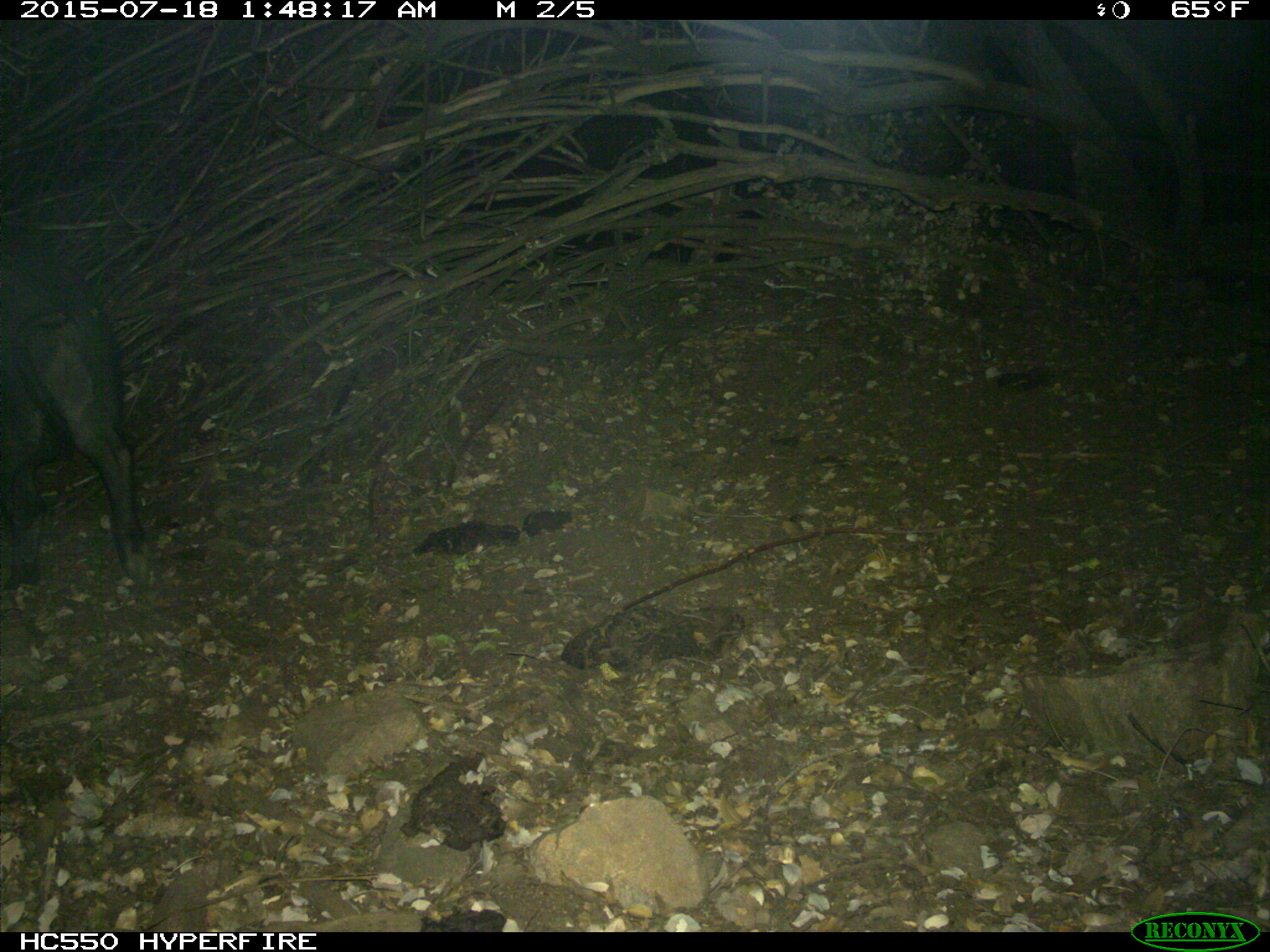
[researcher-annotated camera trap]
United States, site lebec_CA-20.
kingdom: Animalia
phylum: Chordata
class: Mammalia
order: Artiodactyla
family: Suidae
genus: Sus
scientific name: Sus scrofa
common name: wild boar